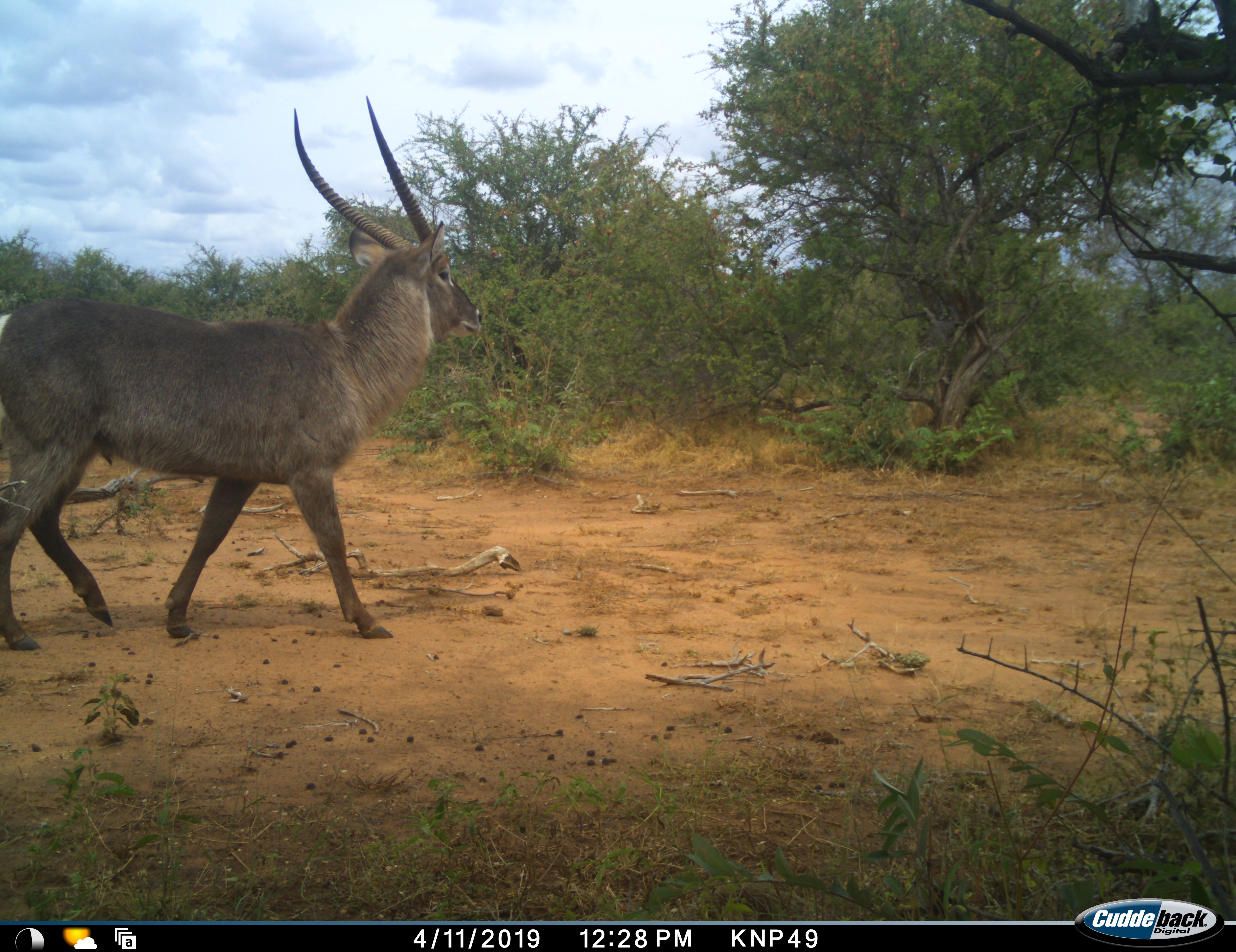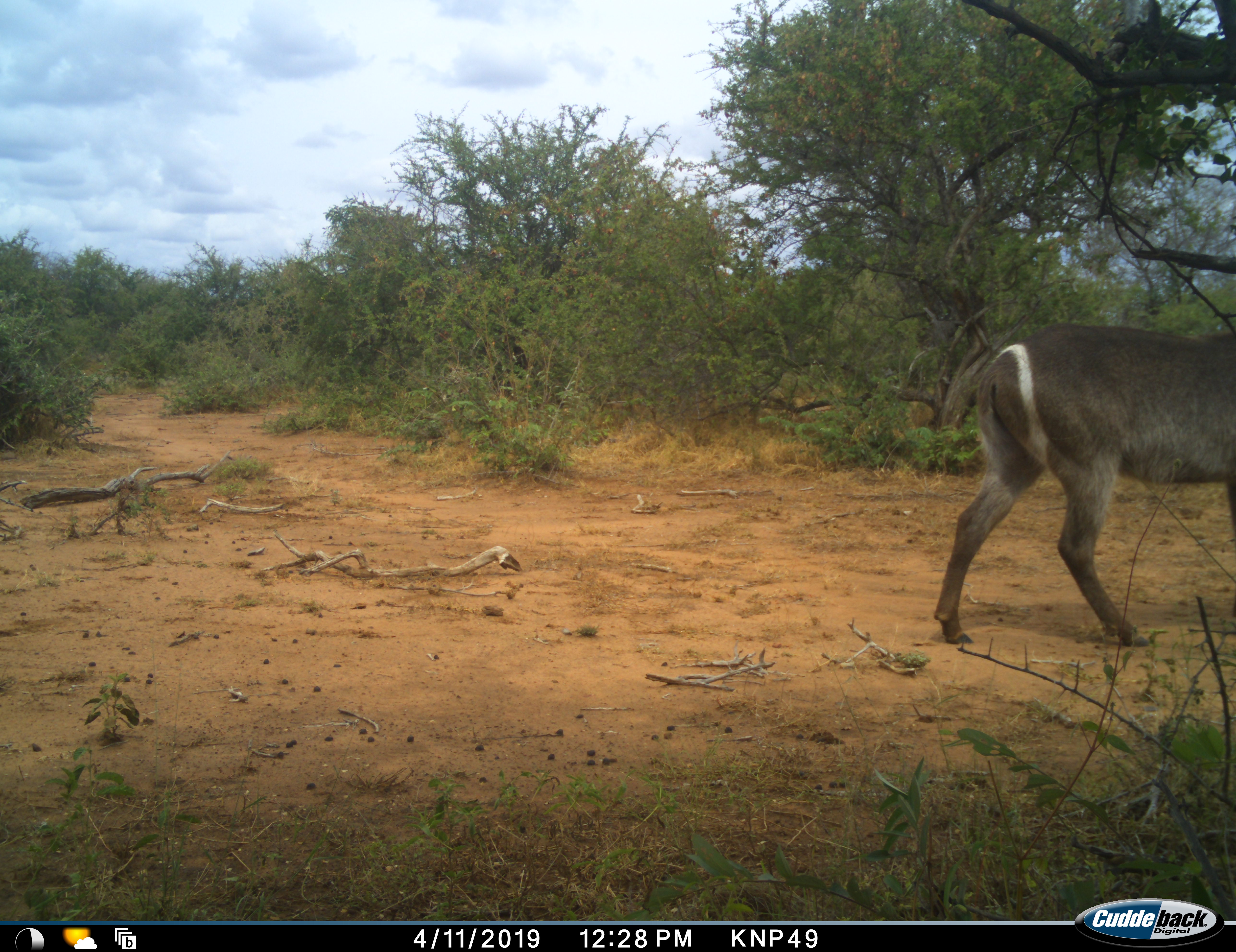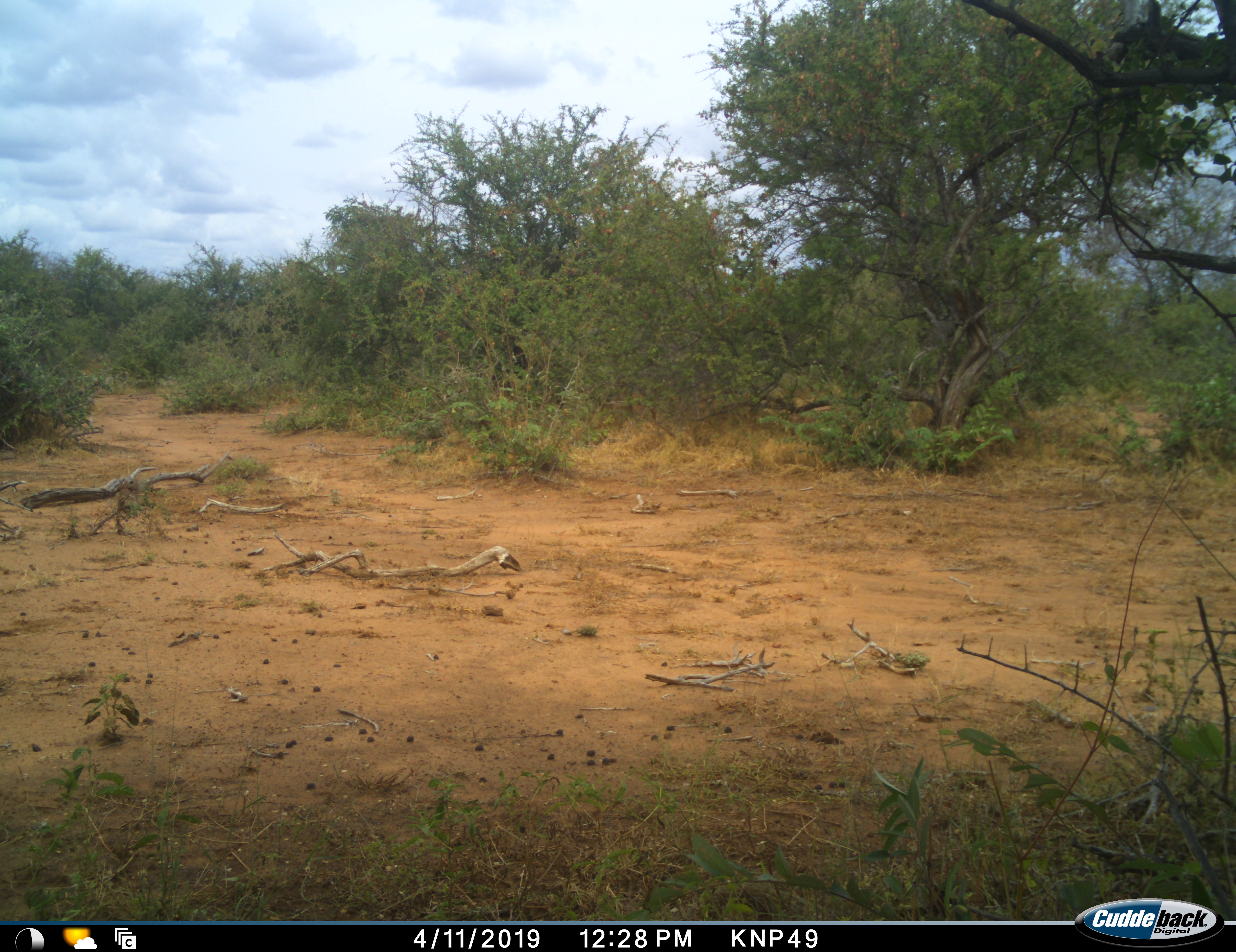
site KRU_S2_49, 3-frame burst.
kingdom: Animalia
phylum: Chordata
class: Mammalia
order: Artiodactyla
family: Bovidae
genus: Kobus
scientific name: Kobus ellipsiprymnus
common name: waterbuck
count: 1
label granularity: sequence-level